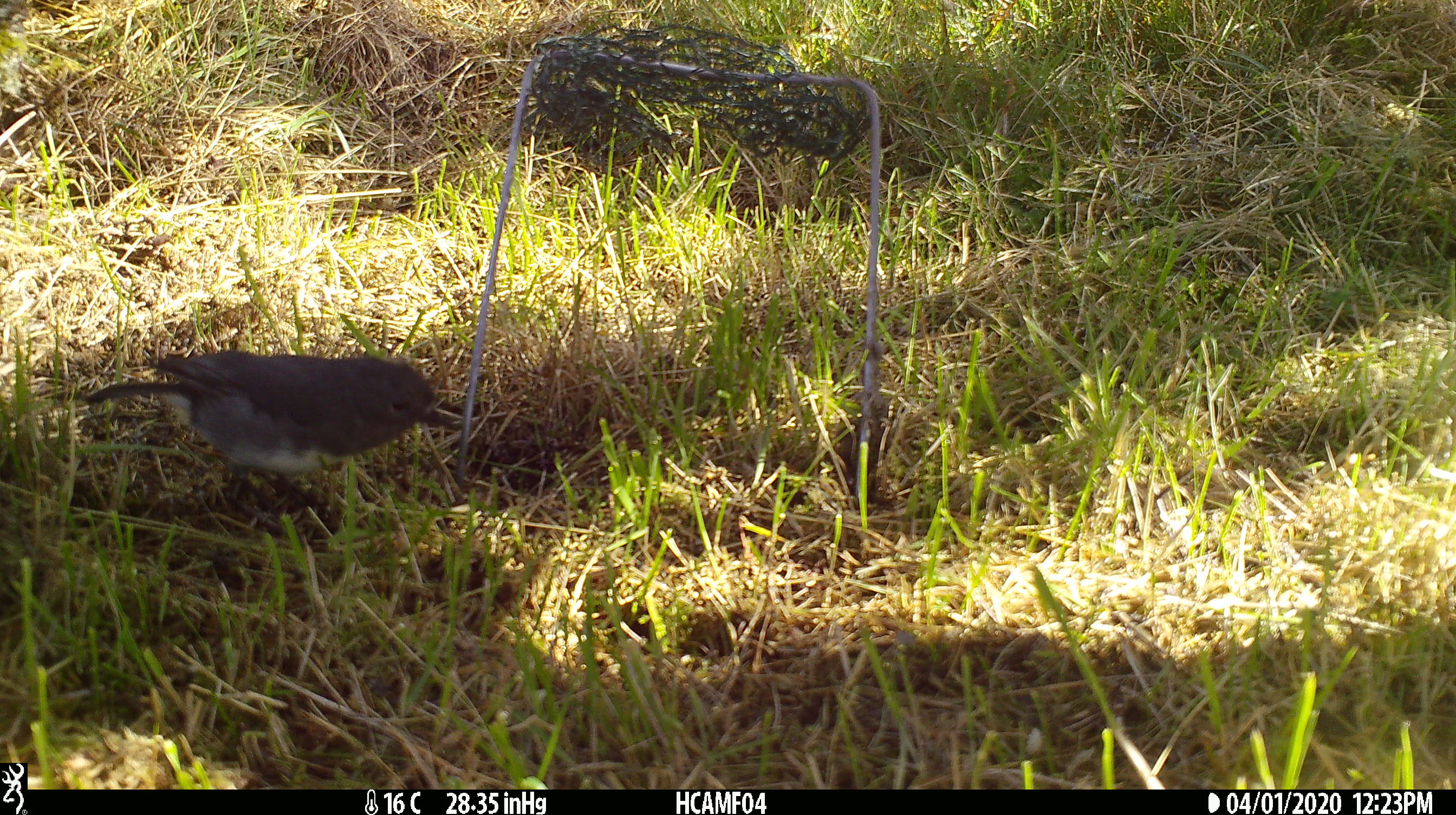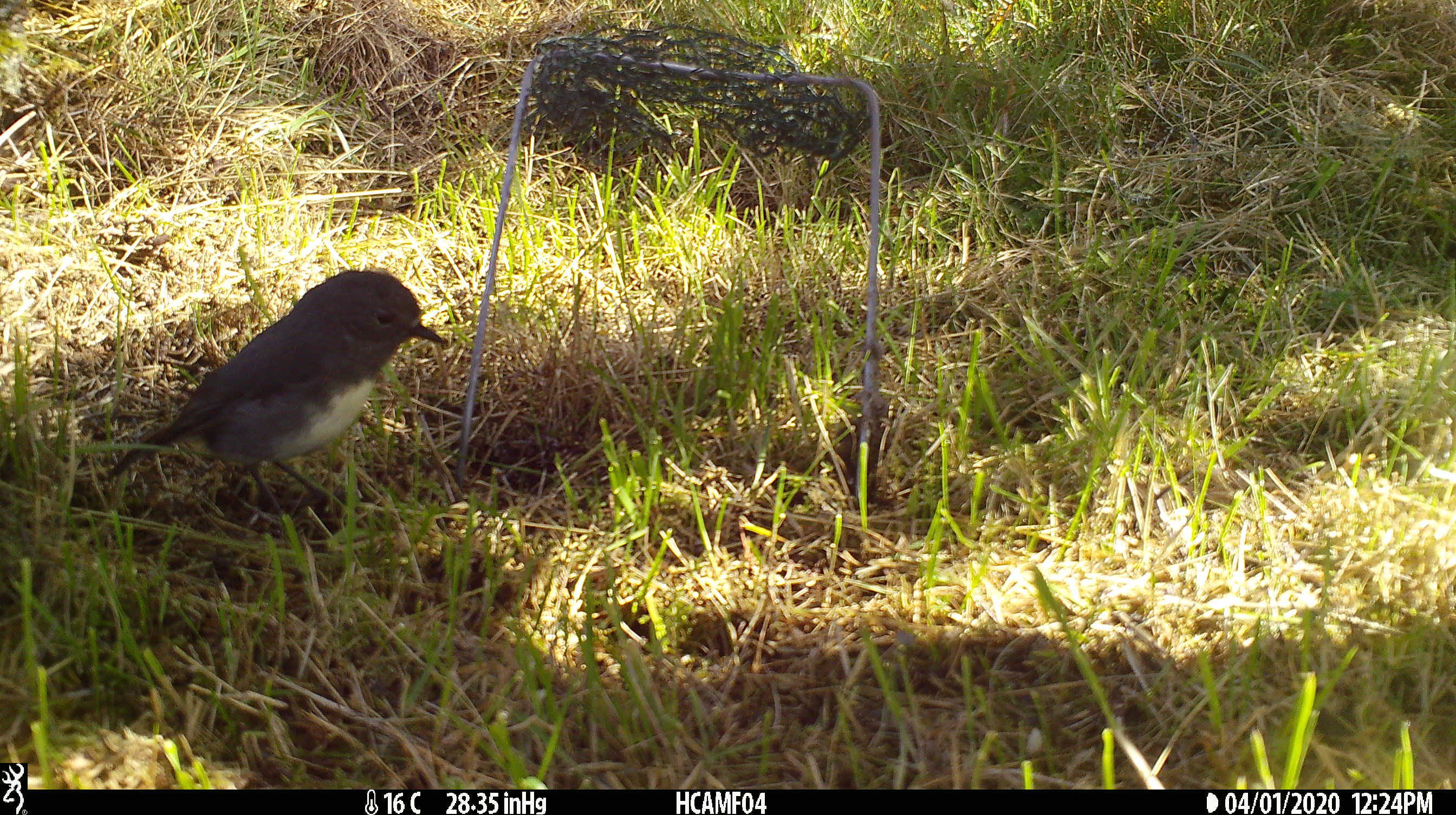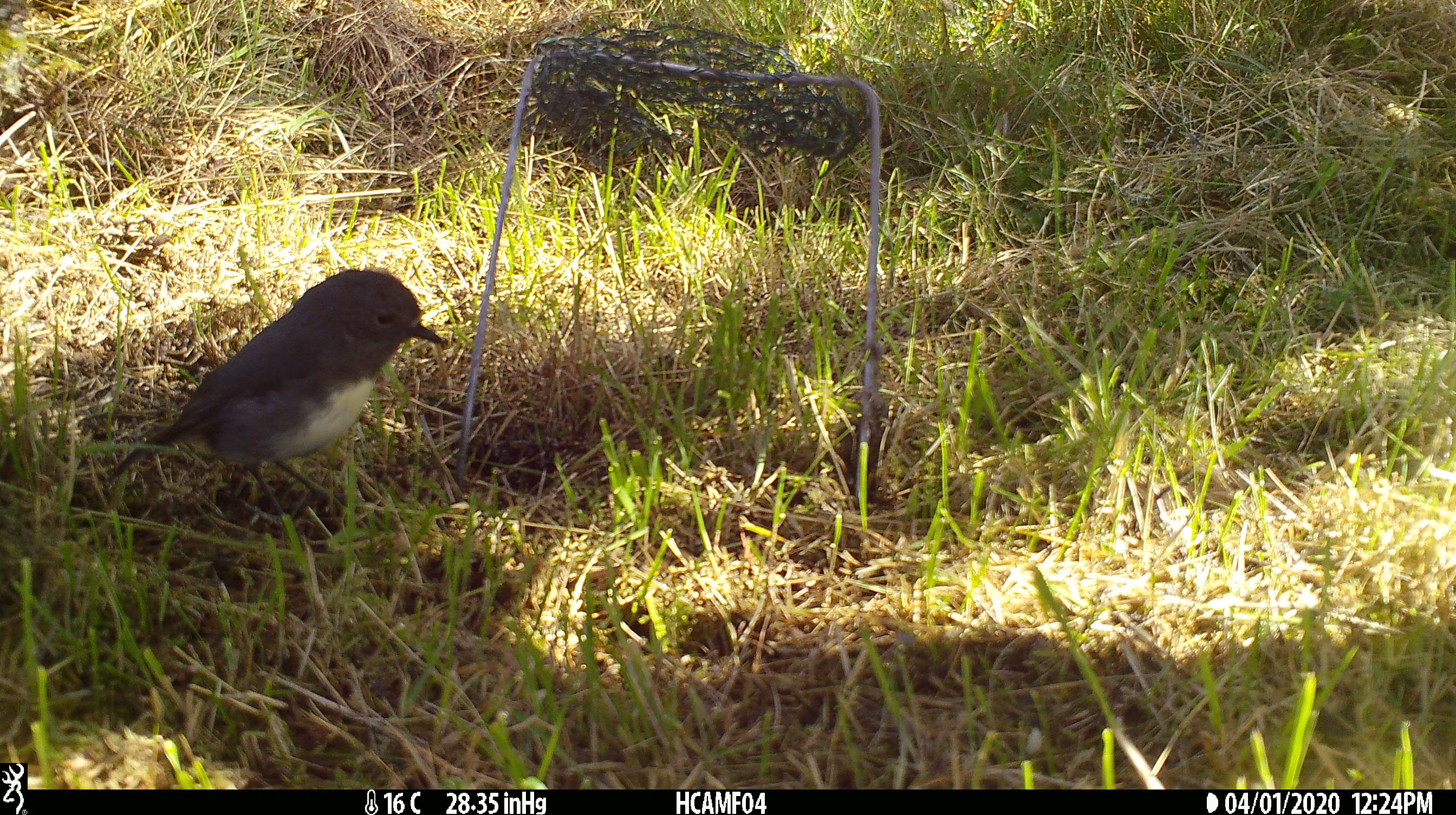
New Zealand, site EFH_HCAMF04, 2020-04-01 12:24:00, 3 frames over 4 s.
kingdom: Animalia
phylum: Chordata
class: Aves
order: Passeriformes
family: Petroicidae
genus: Petroica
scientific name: Petroica australis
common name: new zealand robin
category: robin